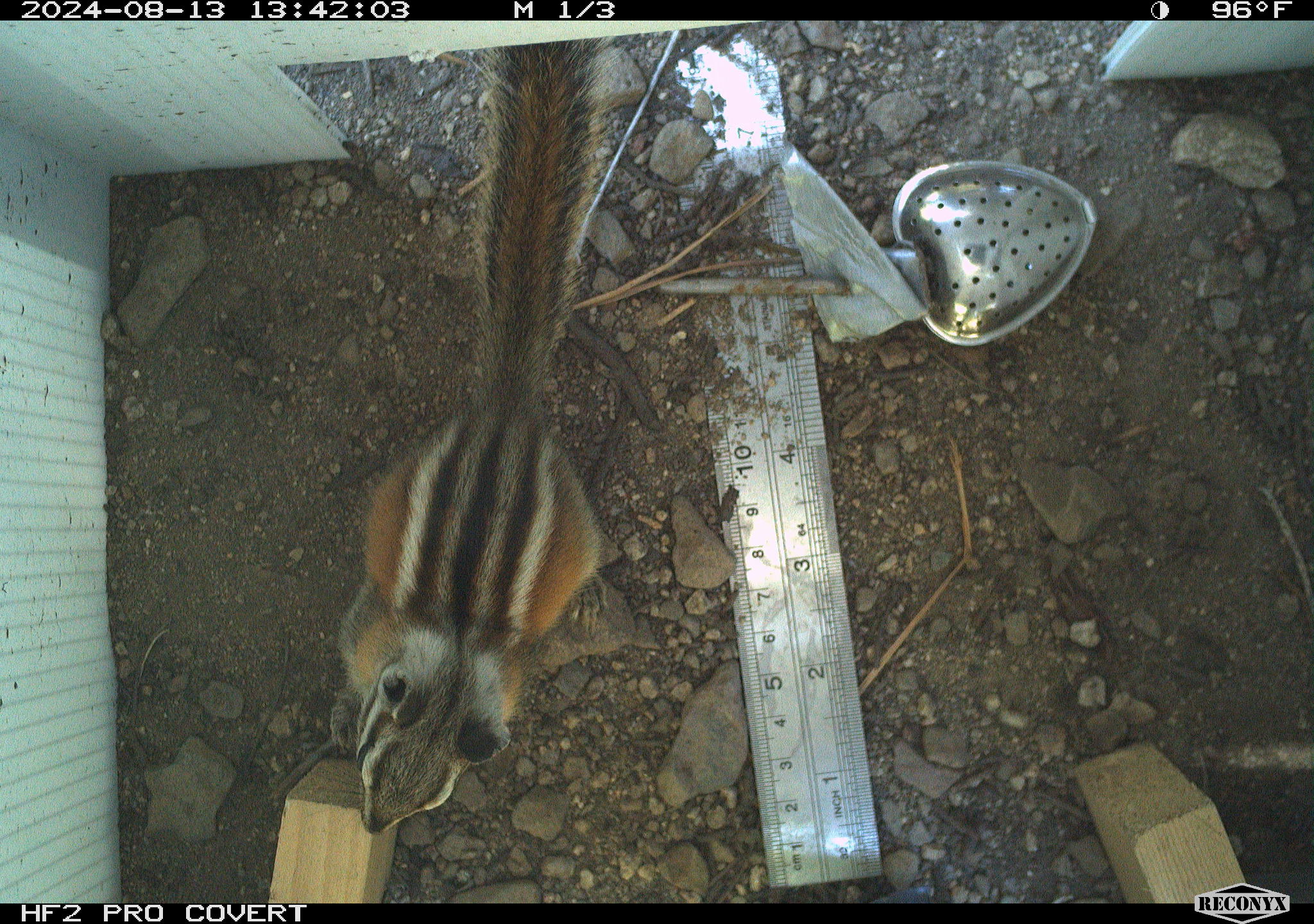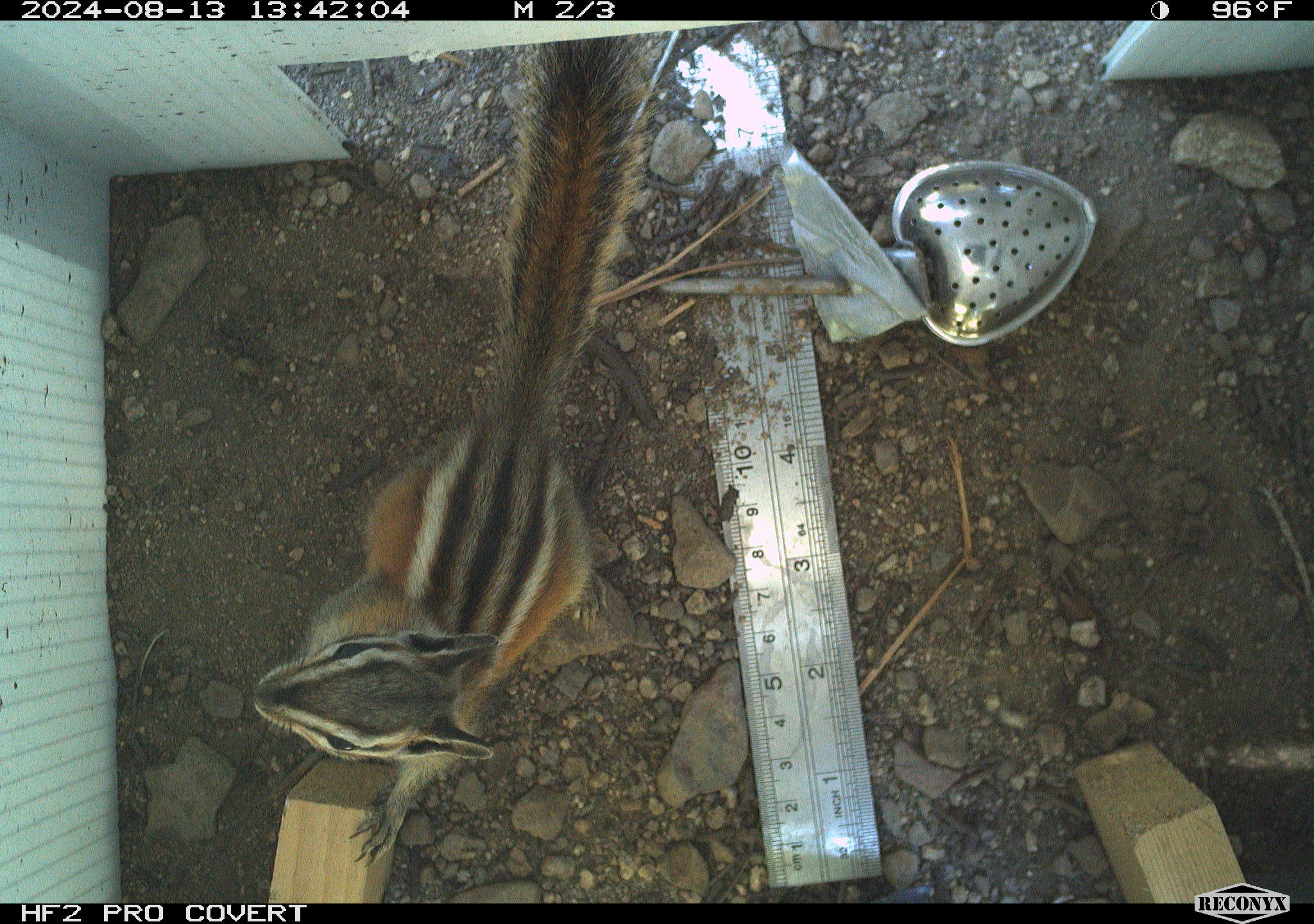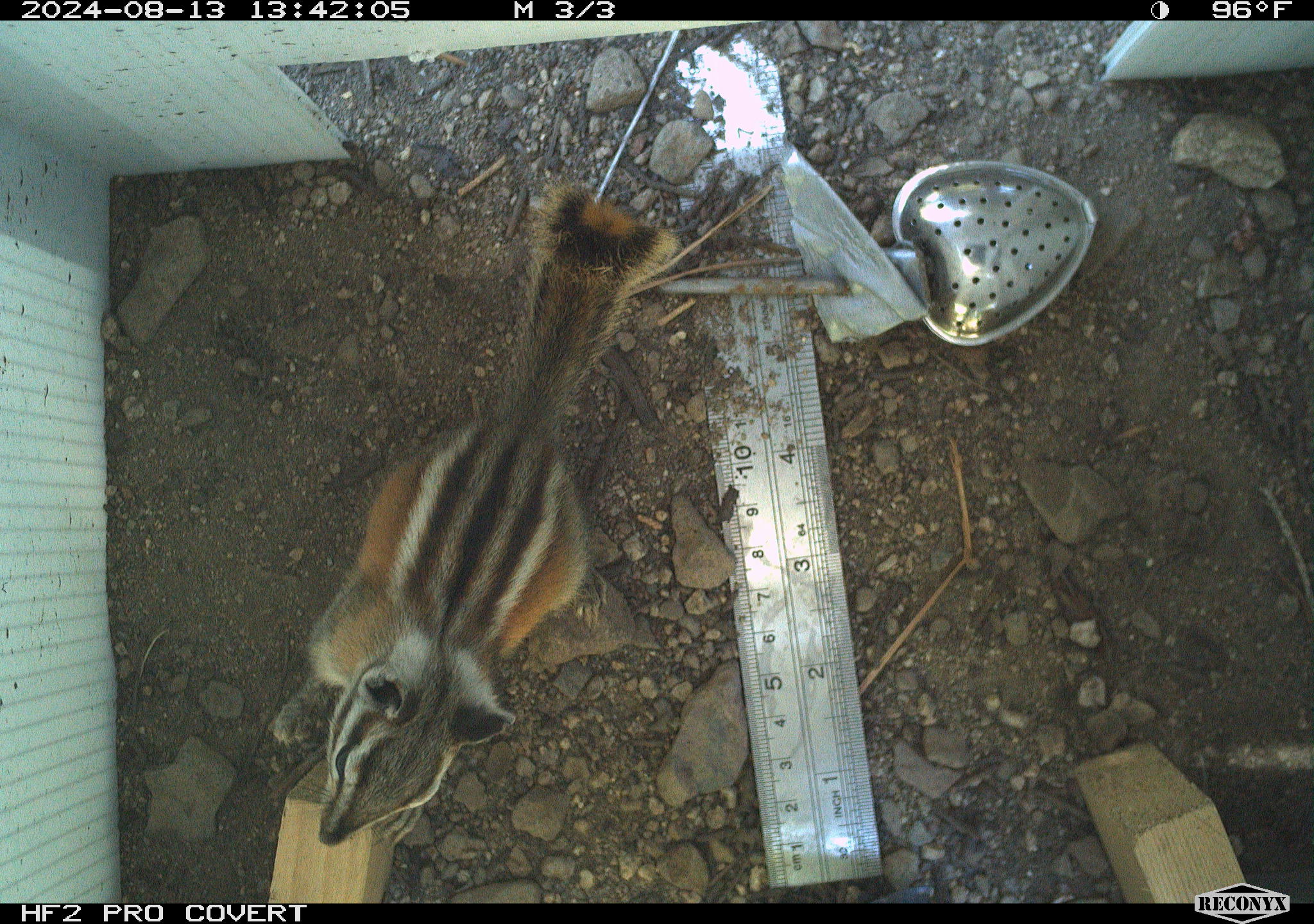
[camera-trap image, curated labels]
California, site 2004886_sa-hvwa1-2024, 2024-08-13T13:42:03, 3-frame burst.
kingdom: Animalia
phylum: Chordata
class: Mammalia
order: Rodentia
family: Sciuridae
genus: Neotamias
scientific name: Neotamias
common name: western chipmunks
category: neotamias species